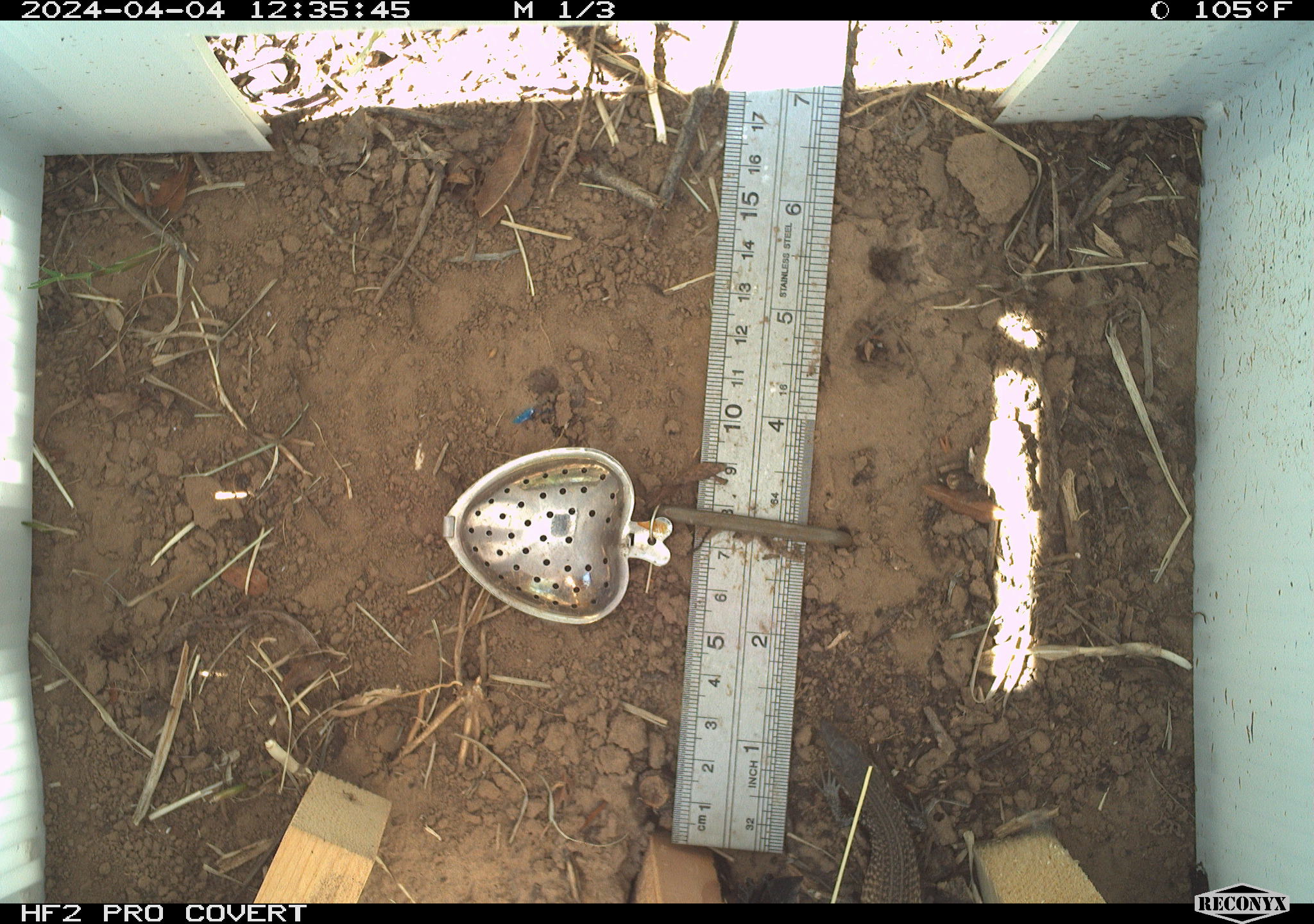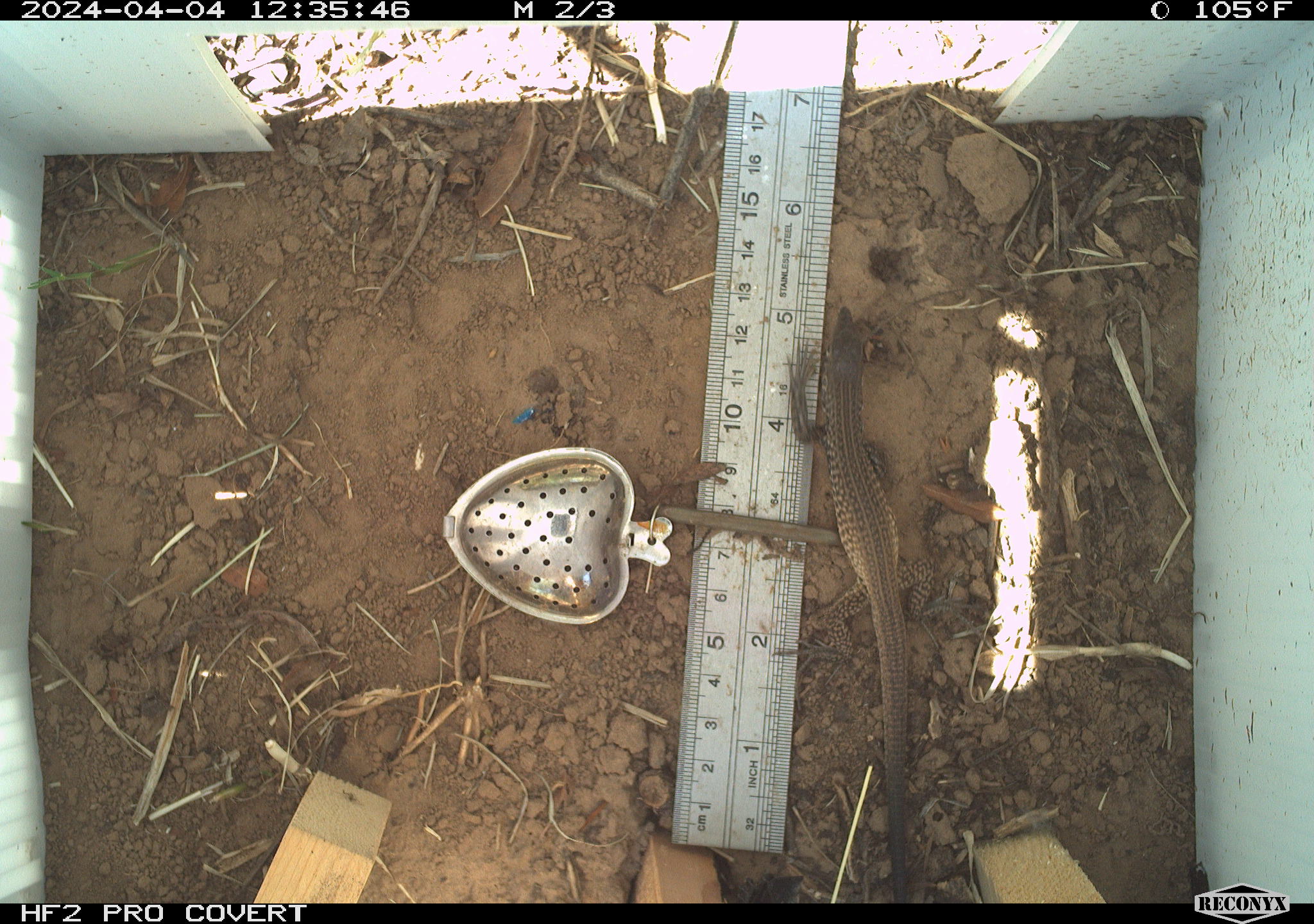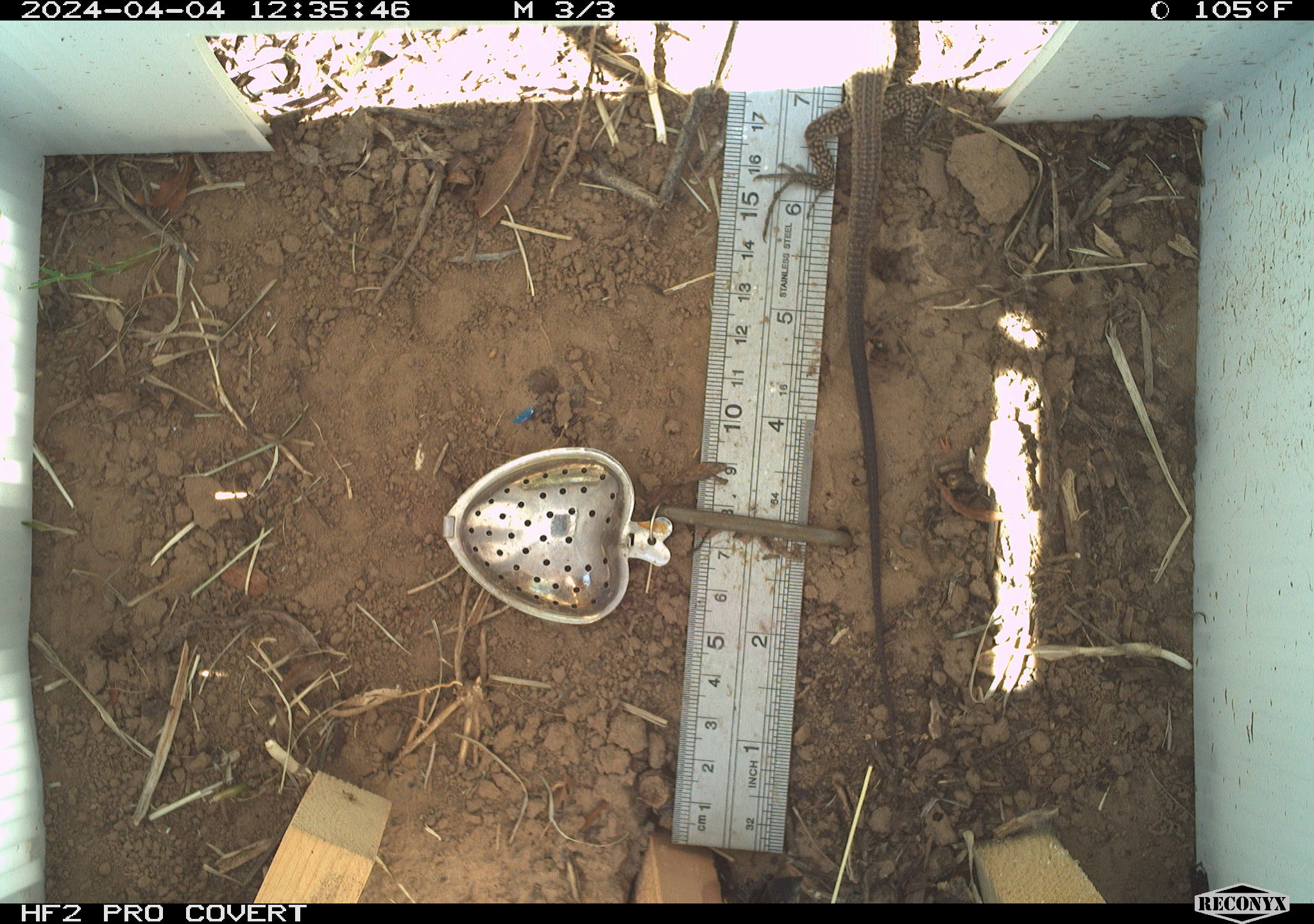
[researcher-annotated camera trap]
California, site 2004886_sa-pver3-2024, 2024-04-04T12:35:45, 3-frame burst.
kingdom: Animalia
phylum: Chordata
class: Reptilia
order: Squamata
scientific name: Squamata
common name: lizards and snakes